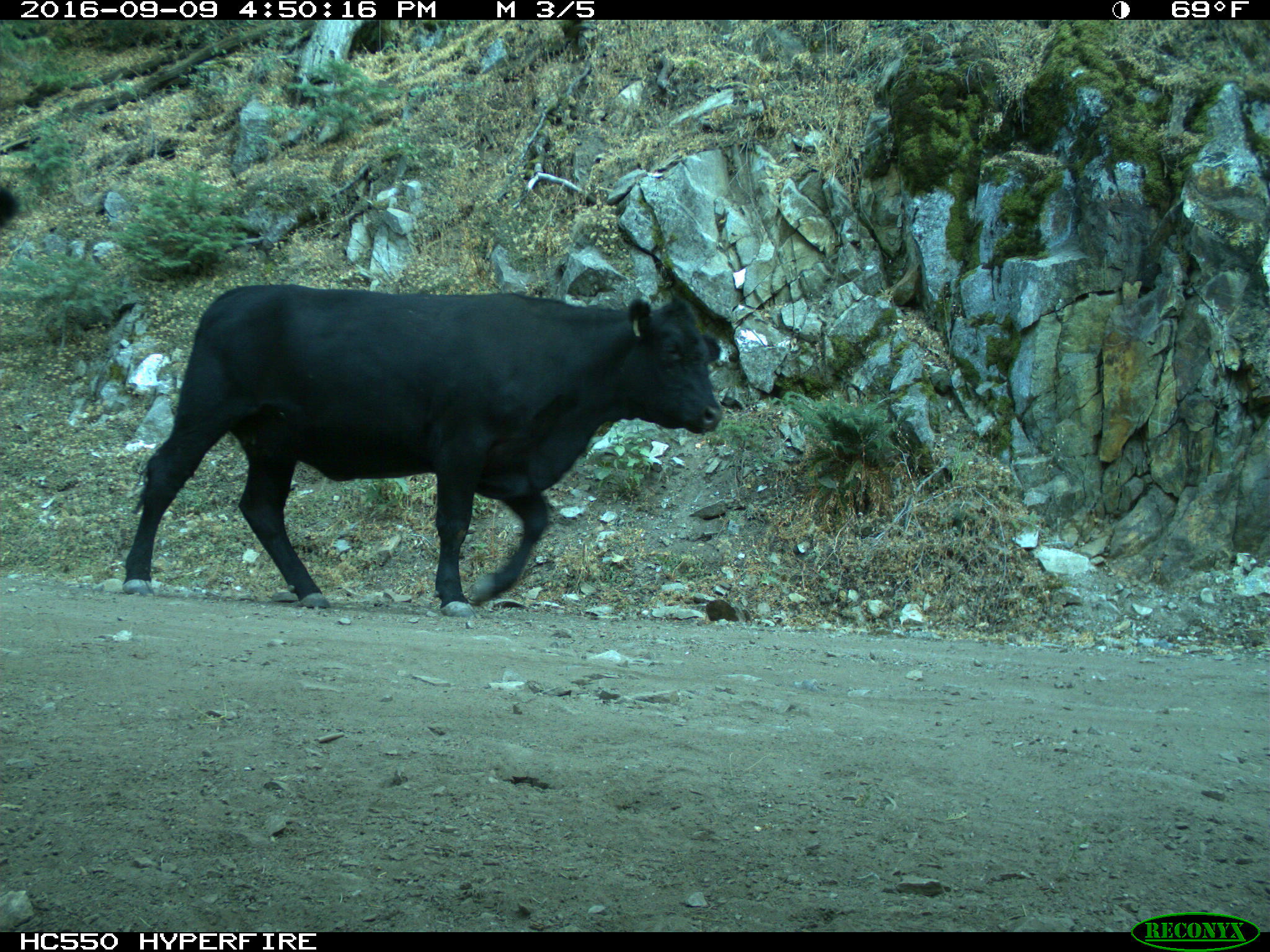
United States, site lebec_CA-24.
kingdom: Animalia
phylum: Chordata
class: Mammalia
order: Artiodactyla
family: Bovidae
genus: Bos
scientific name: Bos taurus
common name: domestic cow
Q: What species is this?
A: Bos taurus (domestic cow).